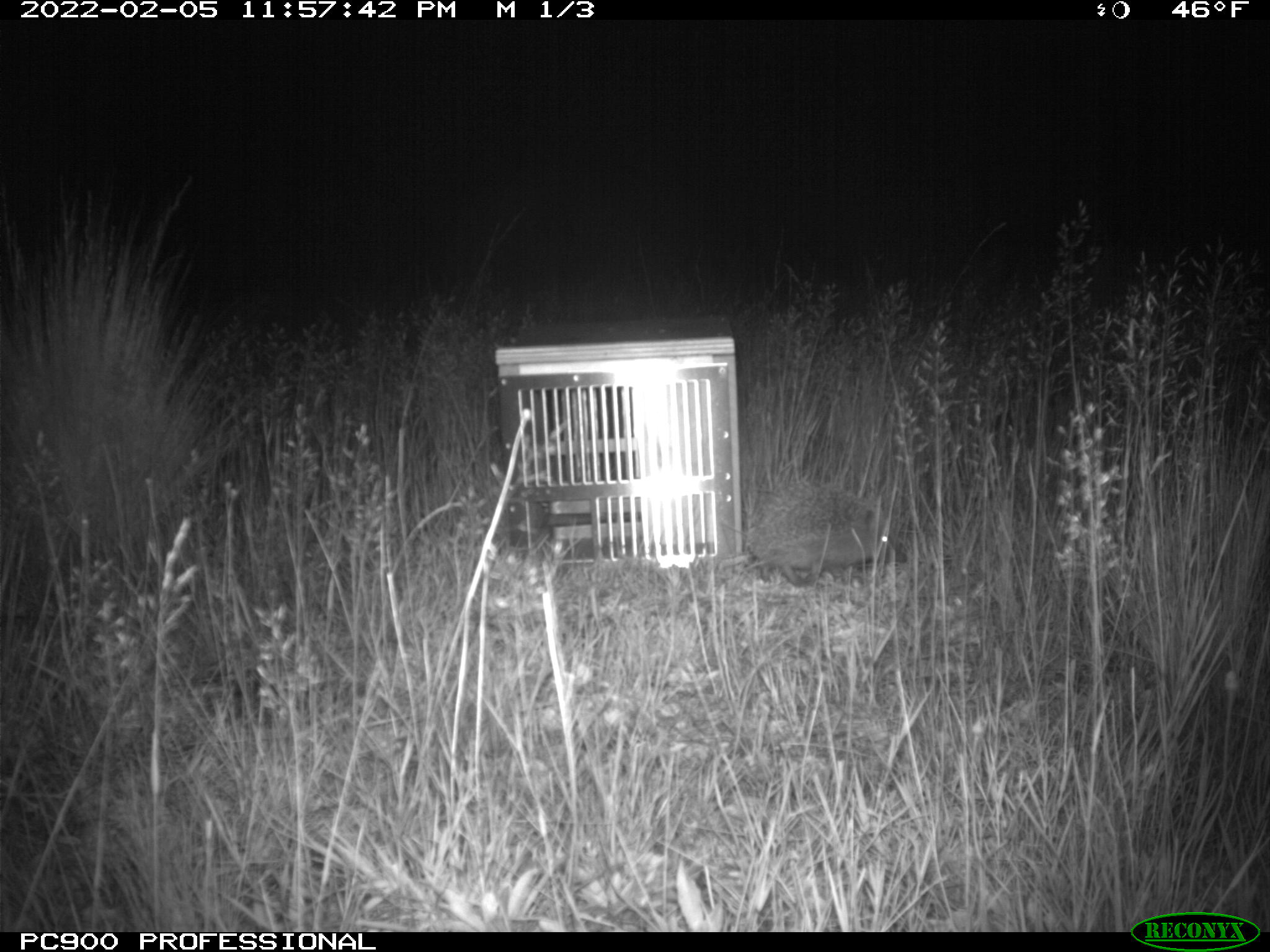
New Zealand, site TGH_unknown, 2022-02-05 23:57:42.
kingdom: Animalia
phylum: Chordata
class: Mammalia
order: Eulipotyphla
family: Erinaceidae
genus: Erinaceus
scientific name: Erinaceus europaeus europaeus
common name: european hedgehog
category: hedgehog